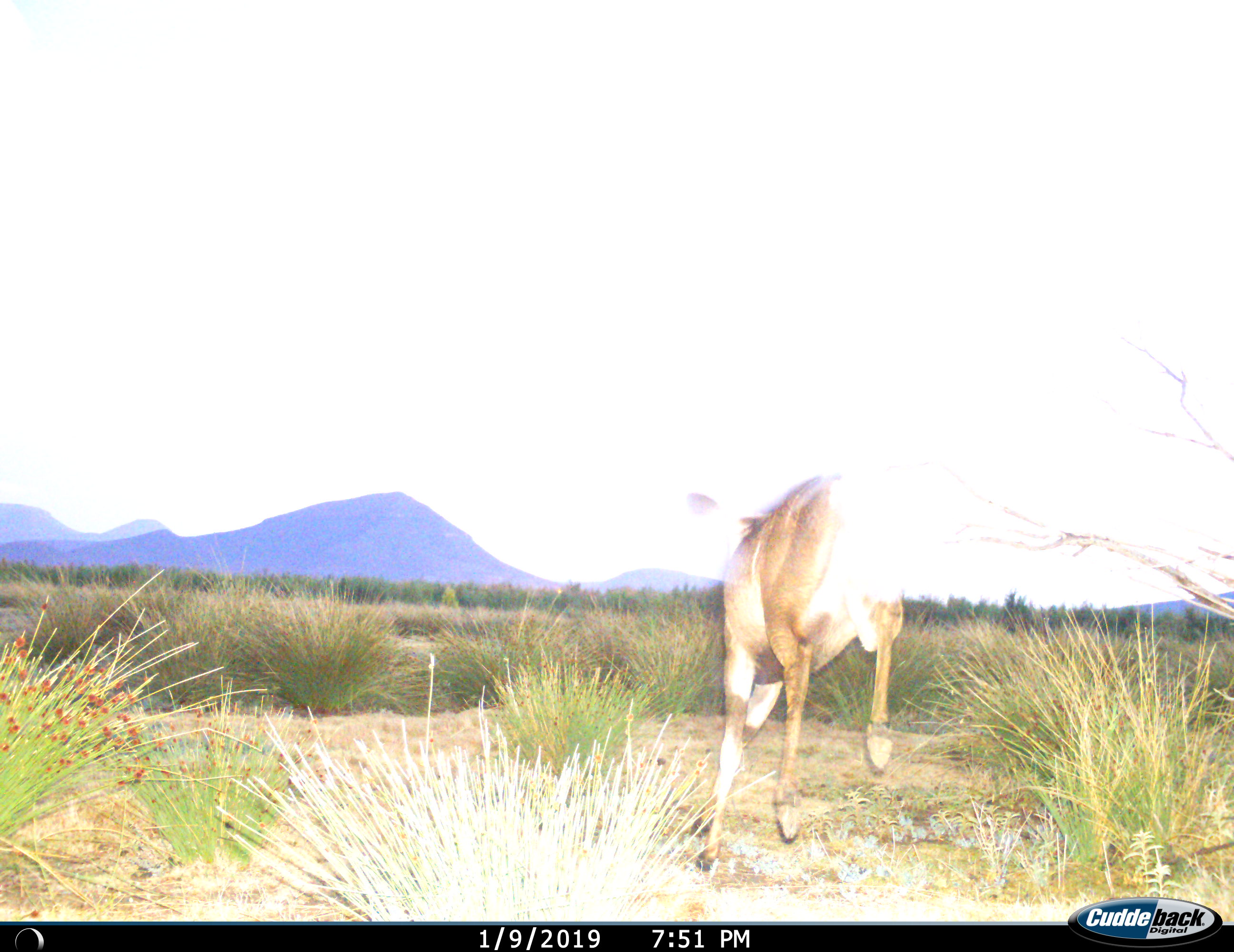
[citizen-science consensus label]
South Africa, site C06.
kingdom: Animalia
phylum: Chordata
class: Mammalia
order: Artiodactyla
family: Bovidae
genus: Tragelaphus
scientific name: Tragelaphus strepsiceros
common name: greater kudu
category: kudu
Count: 1.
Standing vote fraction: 17%.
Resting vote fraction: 0%.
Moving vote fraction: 100%.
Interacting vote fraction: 0%.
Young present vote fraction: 0%.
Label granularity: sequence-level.